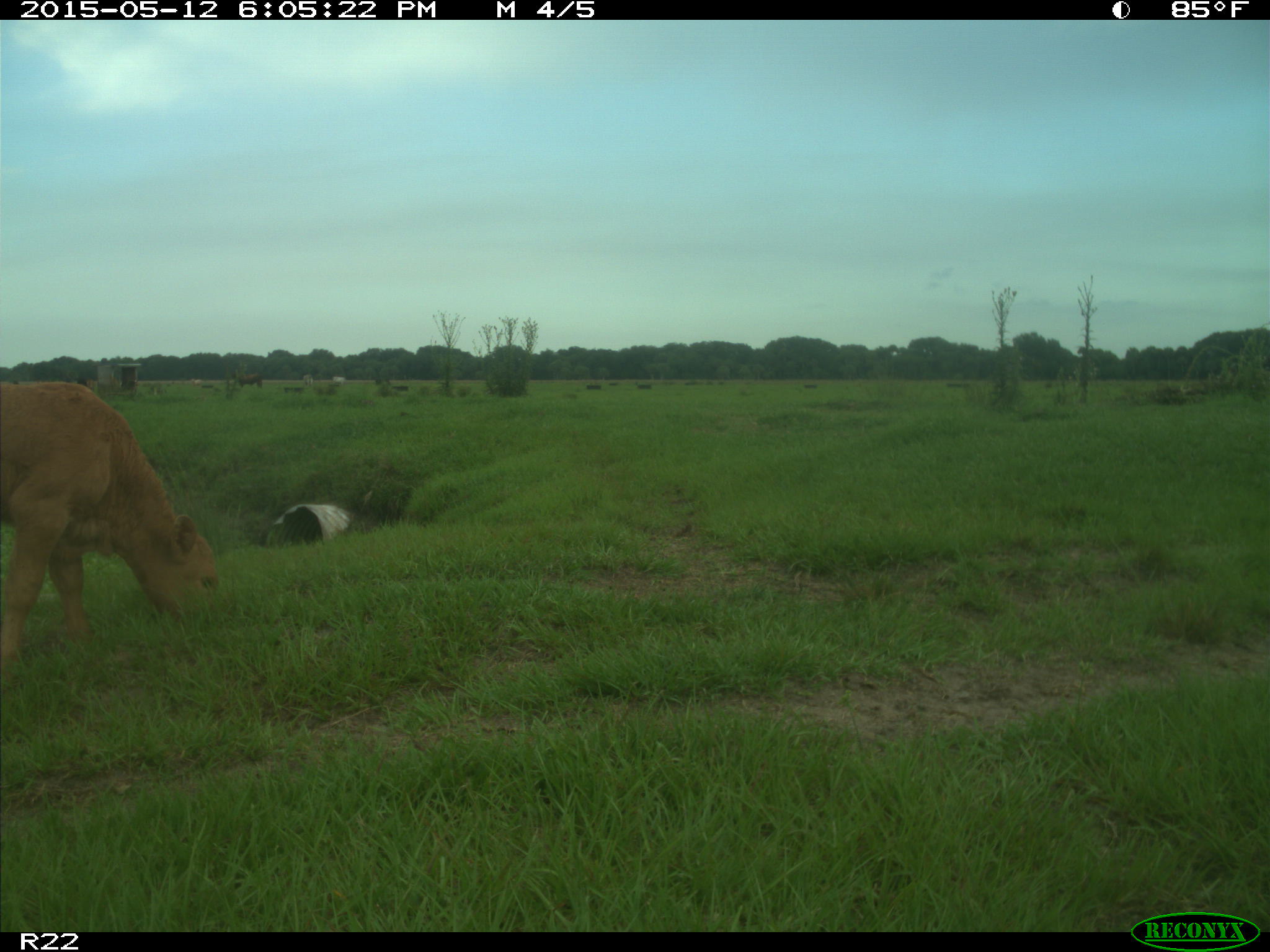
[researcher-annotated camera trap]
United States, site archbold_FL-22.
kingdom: Animalia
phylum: Chordata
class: Mammalia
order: Artiodactyla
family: Bovidae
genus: Bos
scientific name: Bos taurus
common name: domestic cow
Bos taurus (domestic cow).